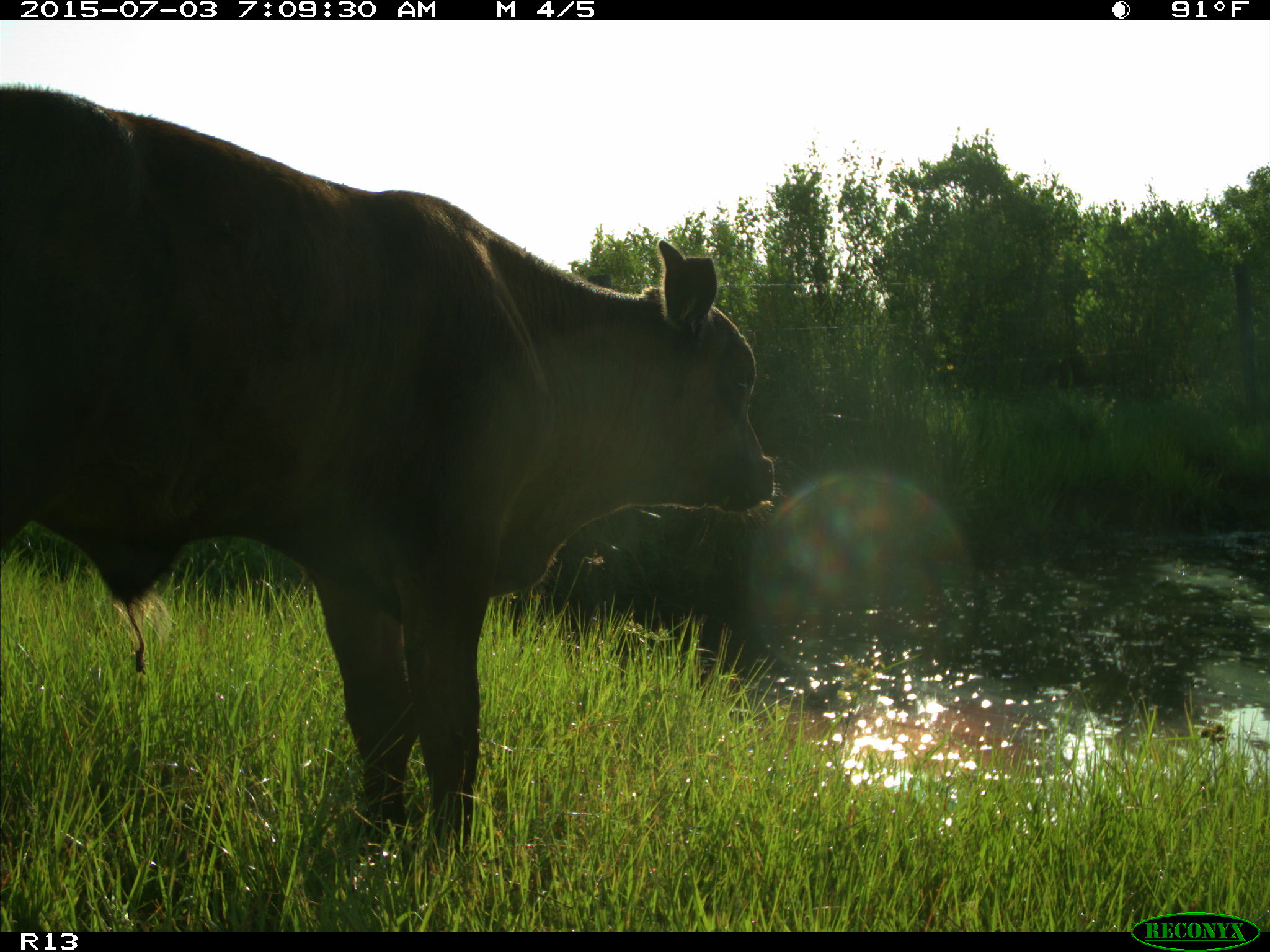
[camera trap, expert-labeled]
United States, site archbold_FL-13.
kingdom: Animalia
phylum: Chordata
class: Mammalia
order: Artiodactyla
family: Bovidae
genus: Bos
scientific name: Bos taurus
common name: domestic cow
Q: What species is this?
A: Bos taurus (domestic cow).